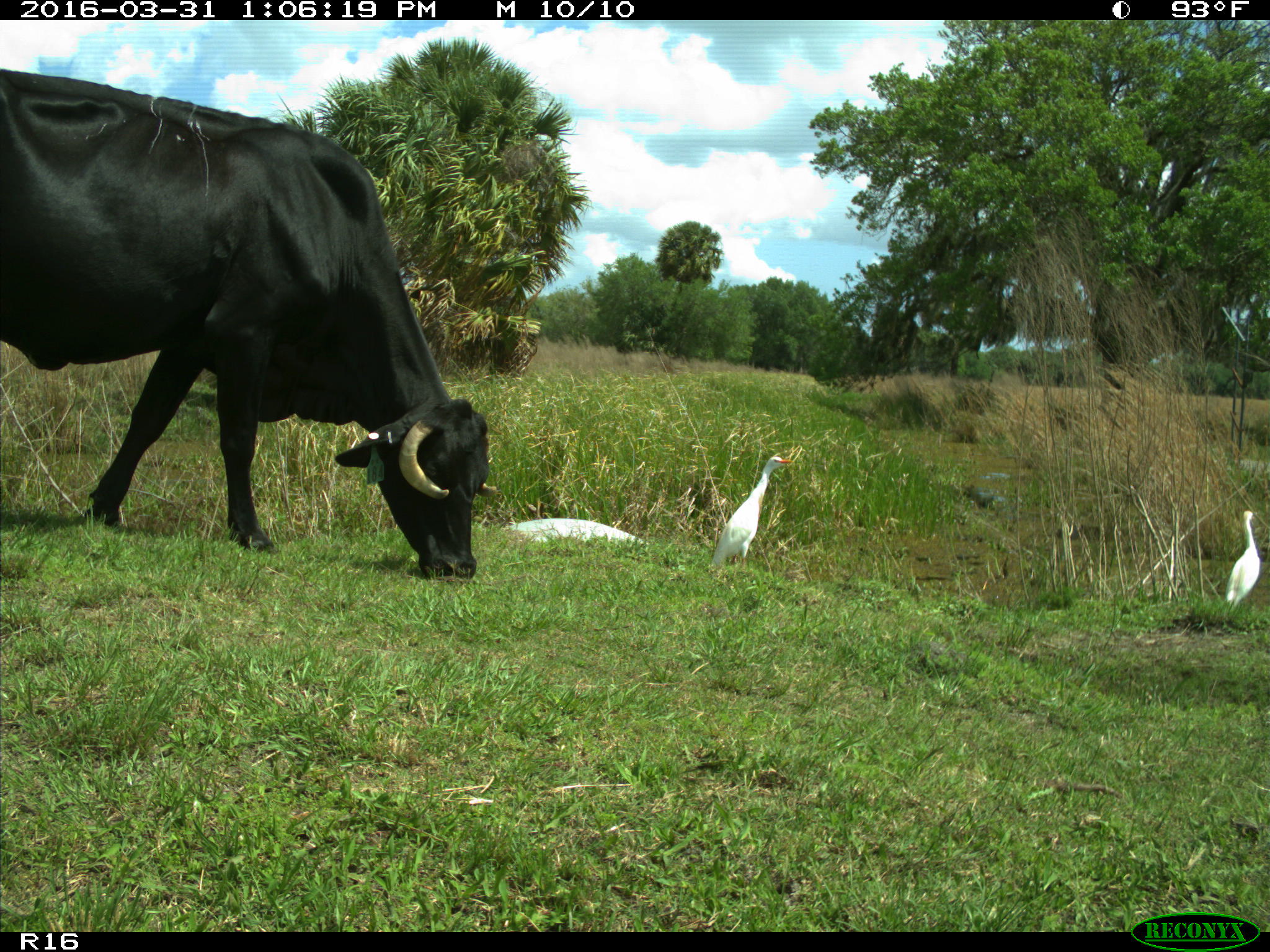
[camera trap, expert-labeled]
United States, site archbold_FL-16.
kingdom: Animalia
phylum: Chordata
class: Mammalia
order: Artiodactyla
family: Bovidae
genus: Bos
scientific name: Bos taurus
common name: domestic cow